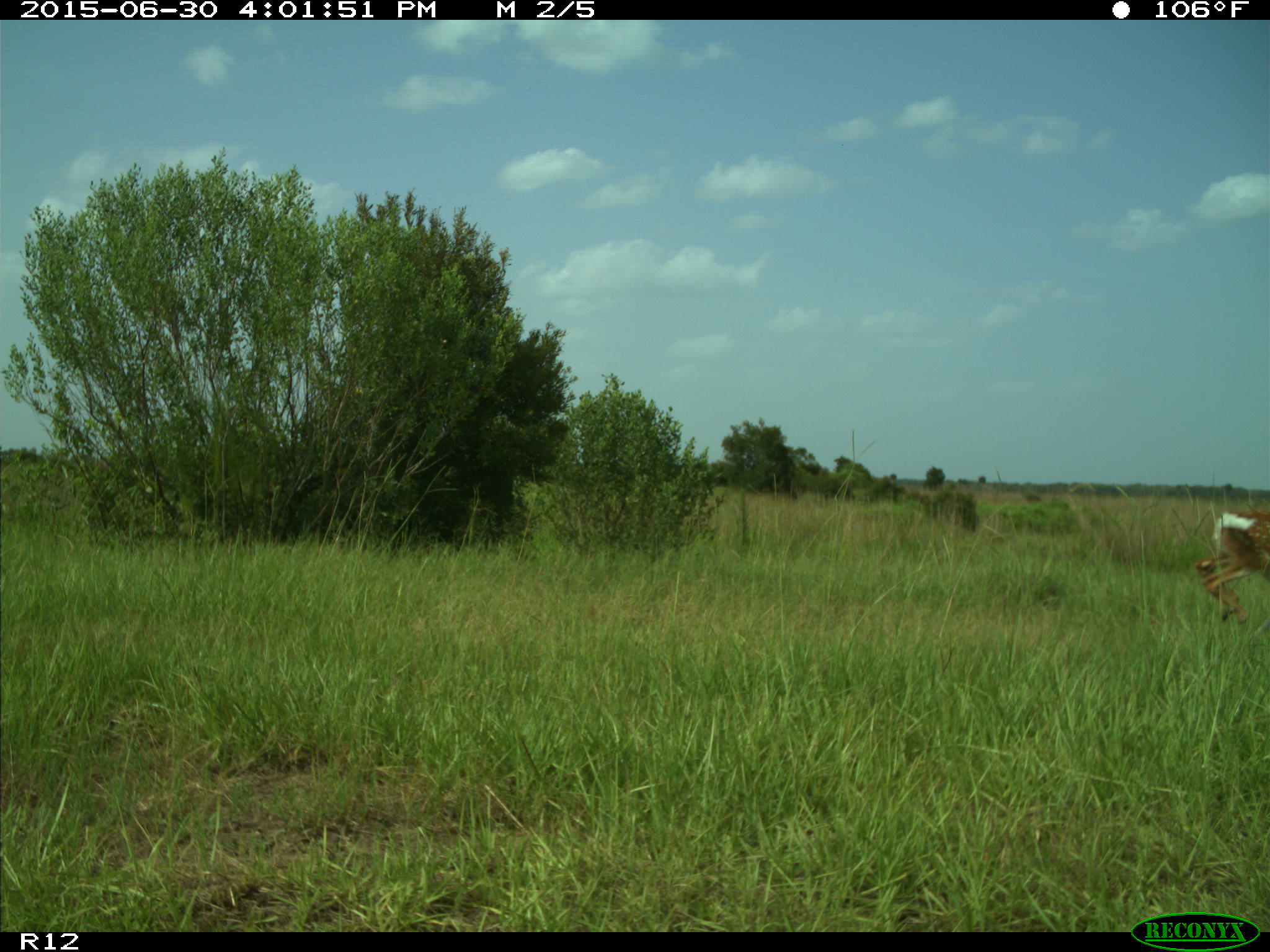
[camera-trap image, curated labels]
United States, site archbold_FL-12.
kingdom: Animalia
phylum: Chordata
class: Mammalia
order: Artiodactyla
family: Cervidae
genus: Odocoileus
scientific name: Odocoileus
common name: deer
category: unidentified deer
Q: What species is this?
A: Unidentified deer (deer) (Odocoileus).